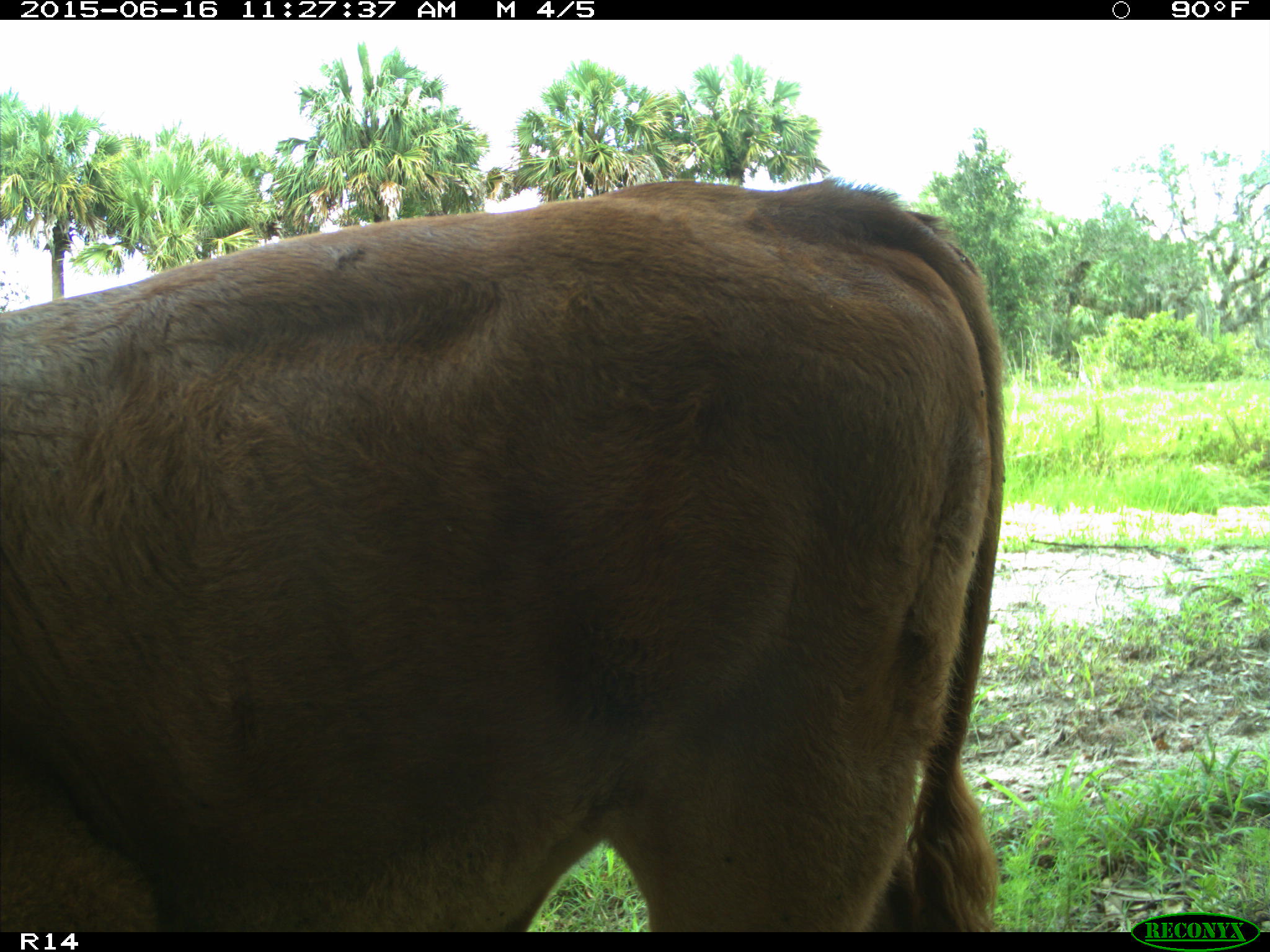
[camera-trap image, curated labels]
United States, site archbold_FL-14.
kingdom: Animalia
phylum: Chordata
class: Mammalia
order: Artiodactyla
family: Bovidae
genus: Bos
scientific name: Bos taurus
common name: domestic cow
Bos taurus (domestic cow).